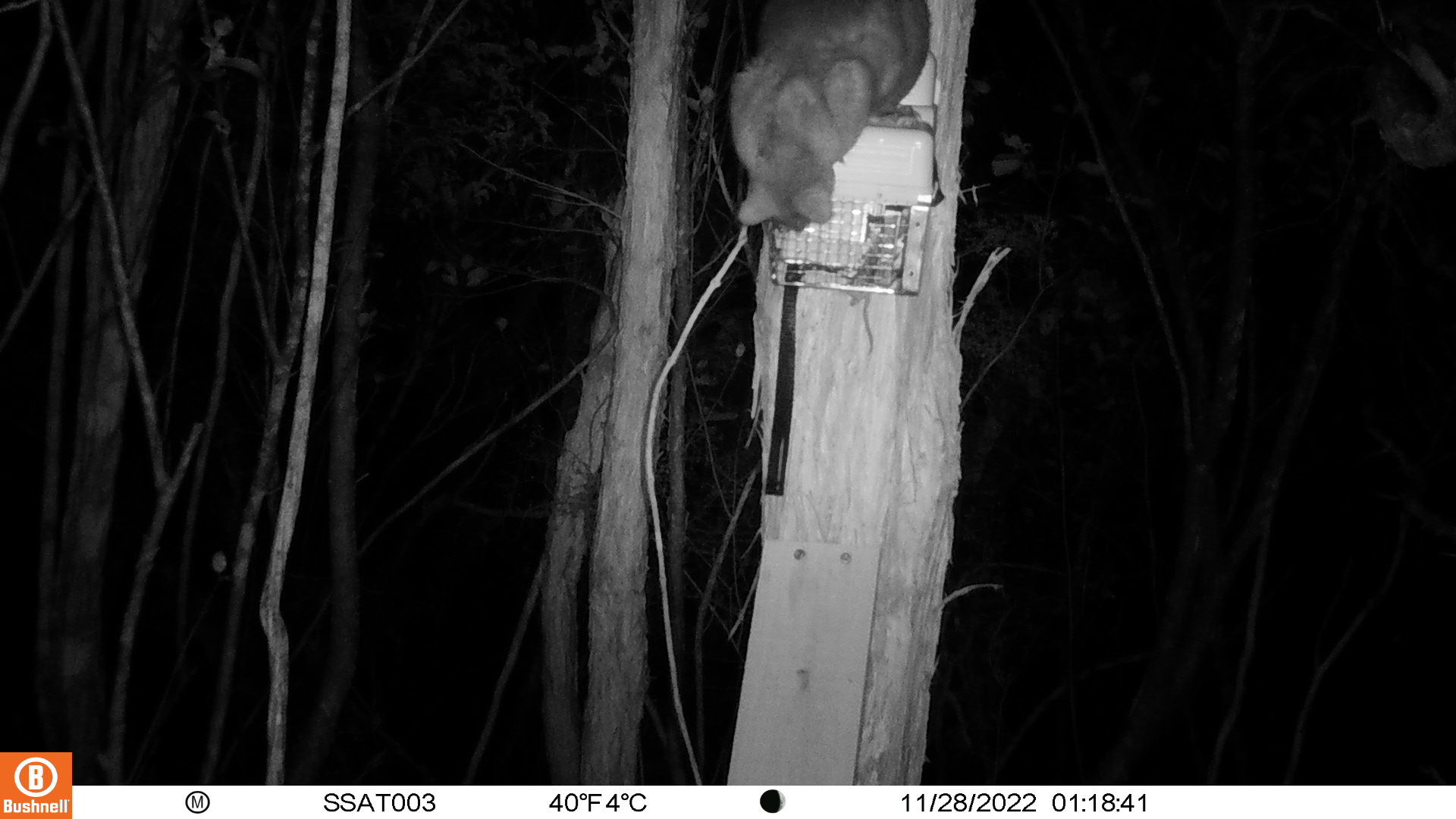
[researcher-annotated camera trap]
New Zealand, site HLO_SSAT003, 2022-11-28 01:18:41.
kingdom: Animalia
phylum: Chordata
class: Mammalia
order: Diprotodontia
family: Phalangeridae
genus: Trichosurus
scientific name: Trichosurus vulpecula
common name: common brushtail possum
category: possum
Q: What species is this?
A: Possum (common brushtail possum) (Trichosurus vulpecula).